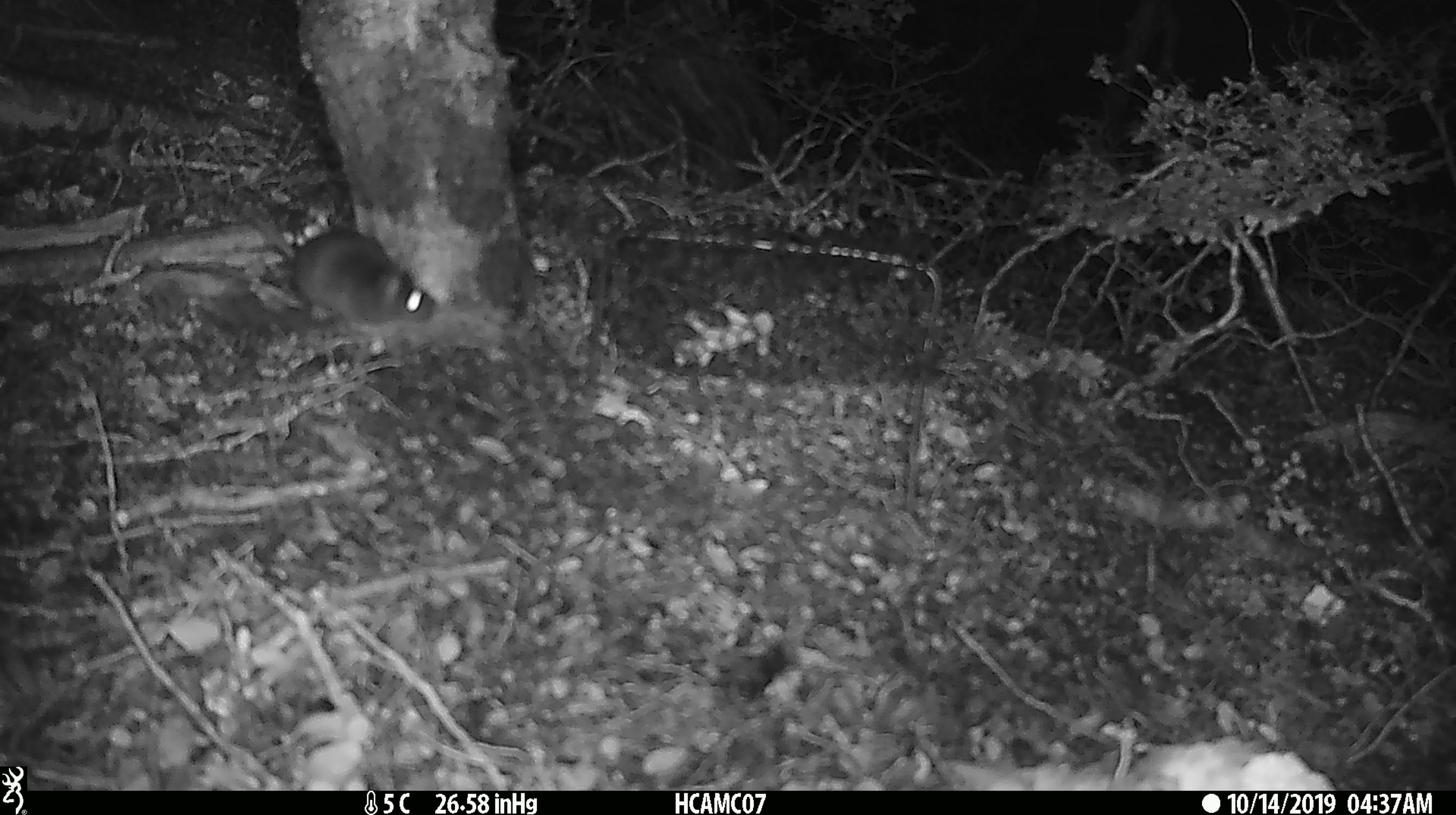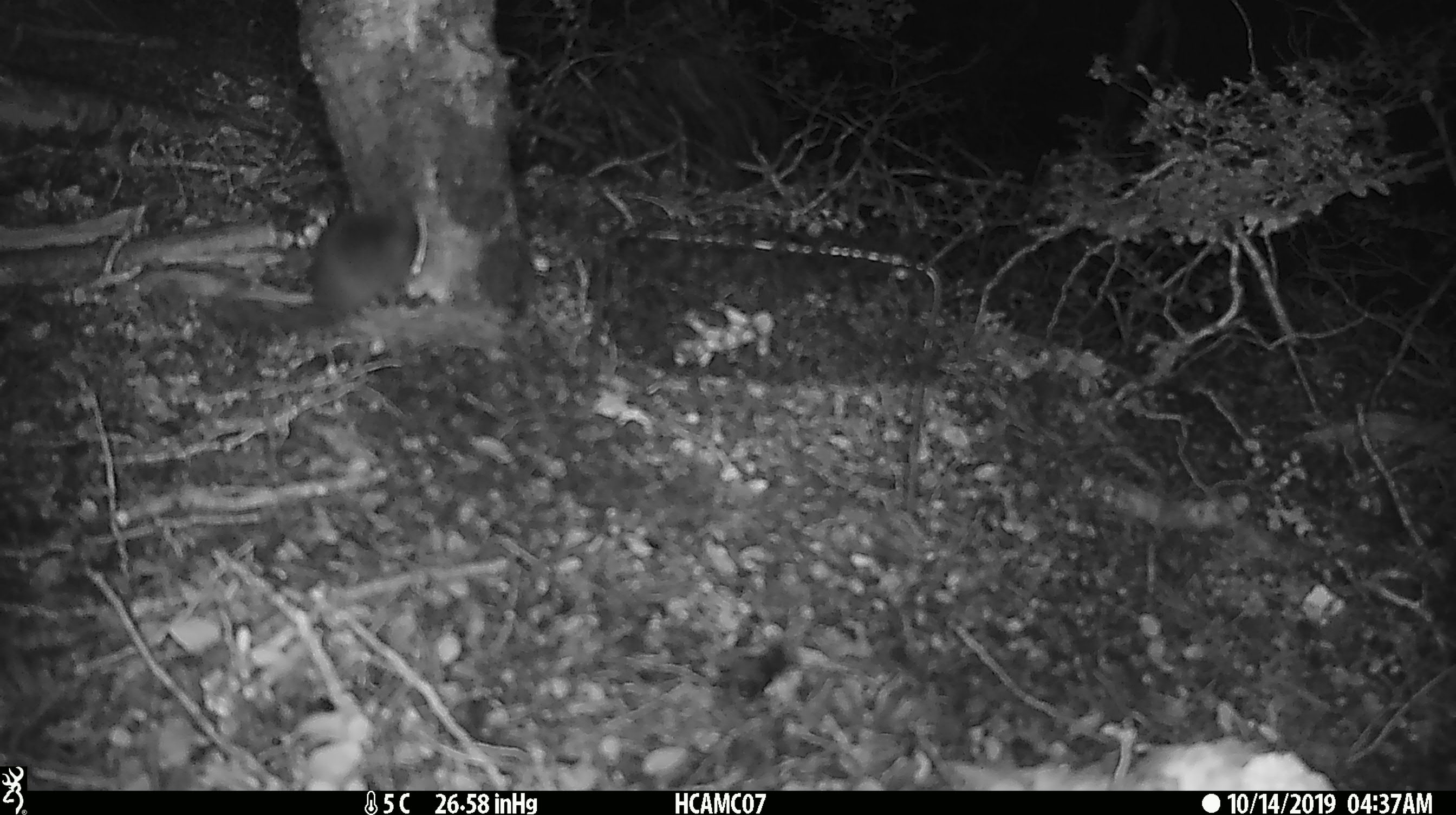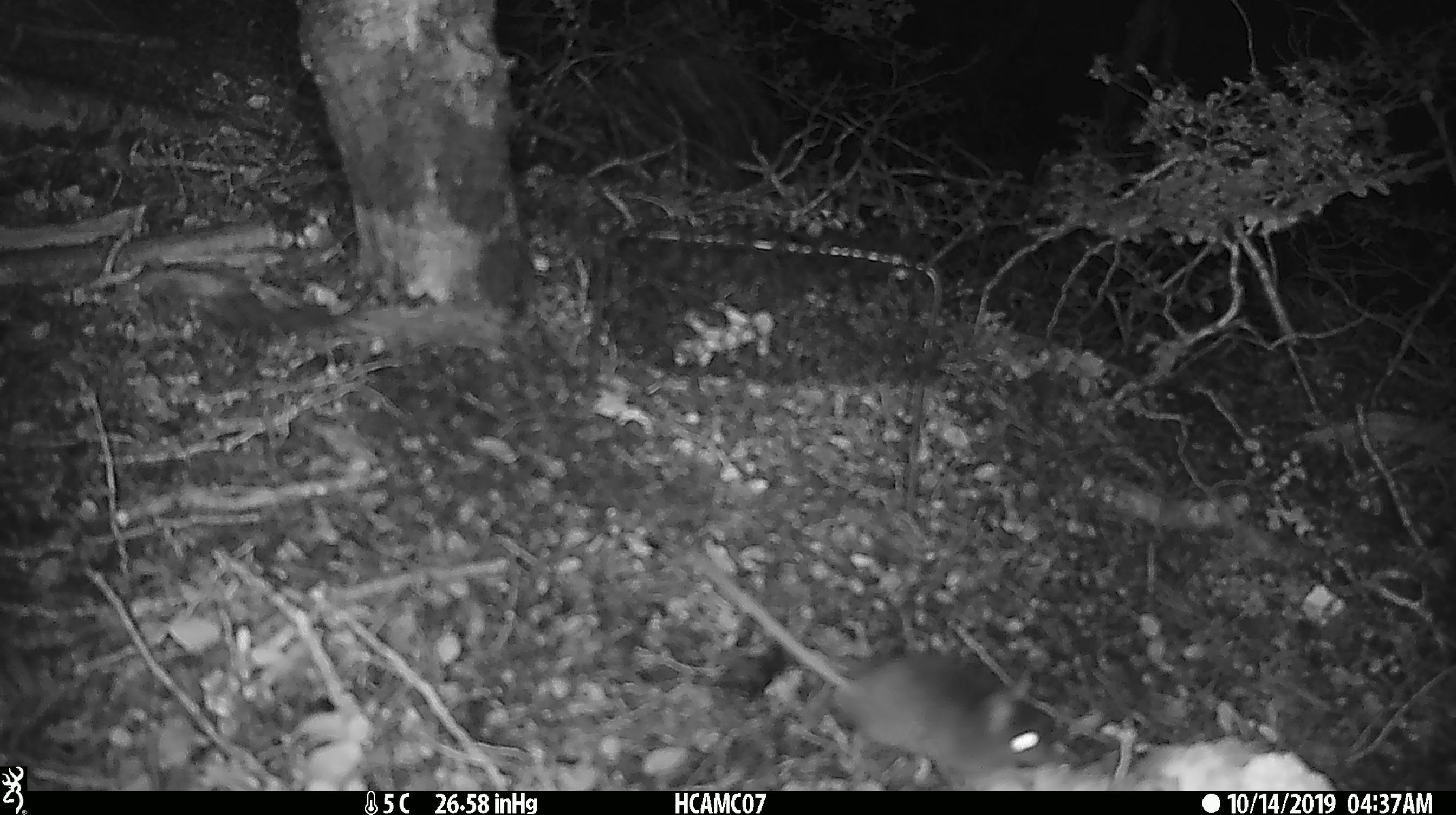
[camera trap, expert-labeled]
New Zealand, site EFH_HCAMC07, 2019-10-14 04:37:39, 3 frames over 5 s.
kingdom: Animalia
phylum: Chordata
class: Mammalia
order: Rodentia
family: Muridae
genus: Mus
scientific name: Mus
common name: mouse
Mouse (Mus).